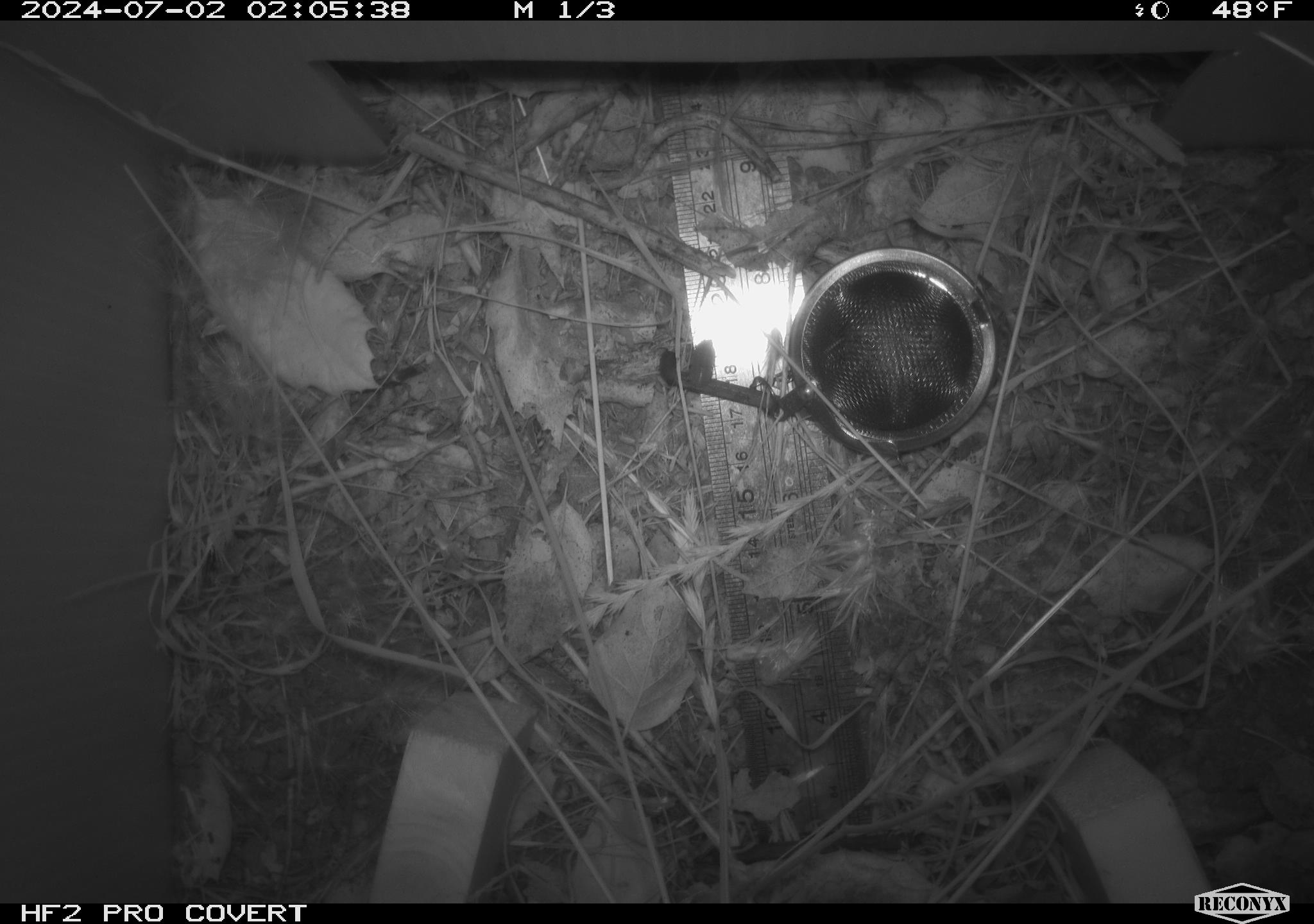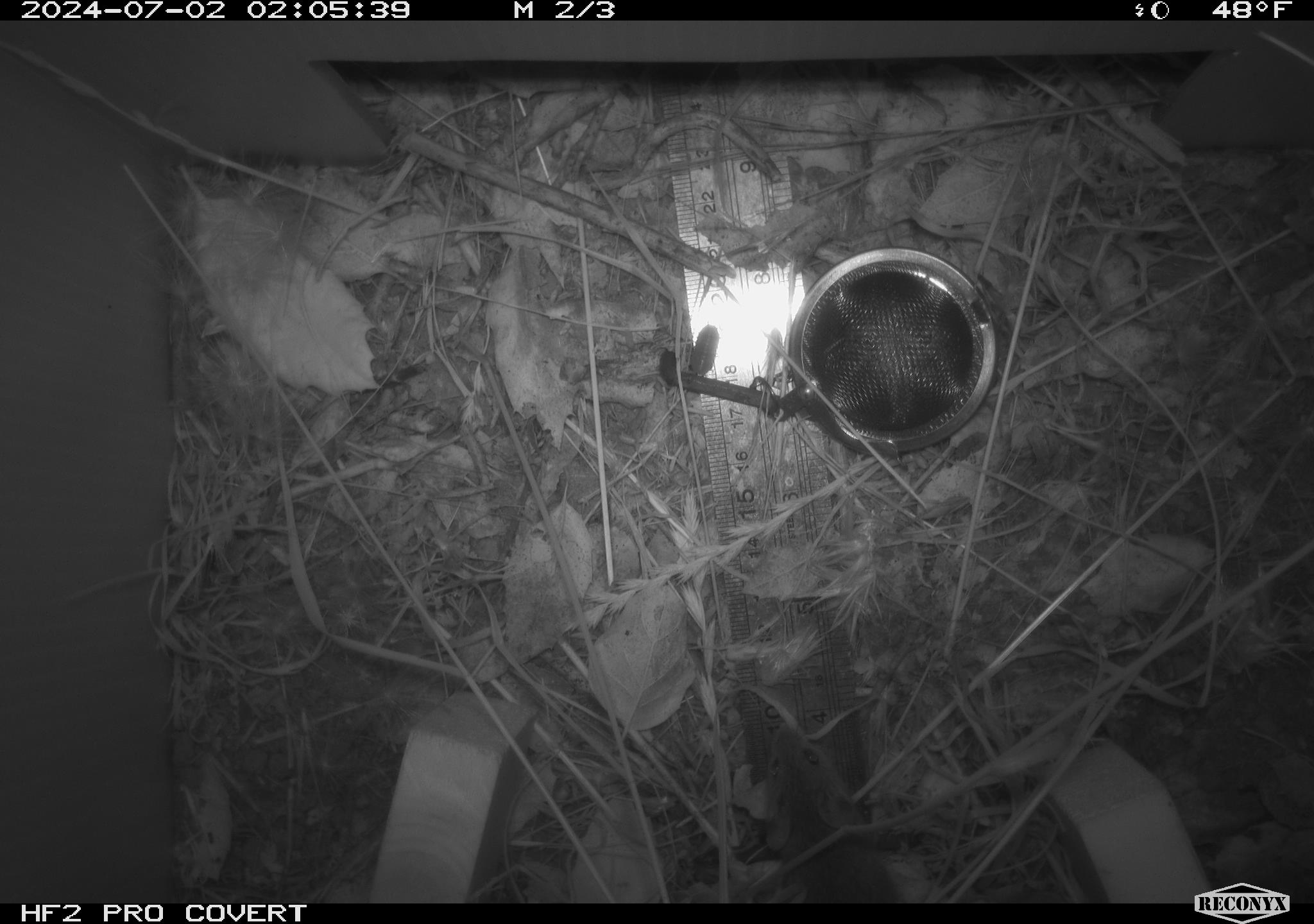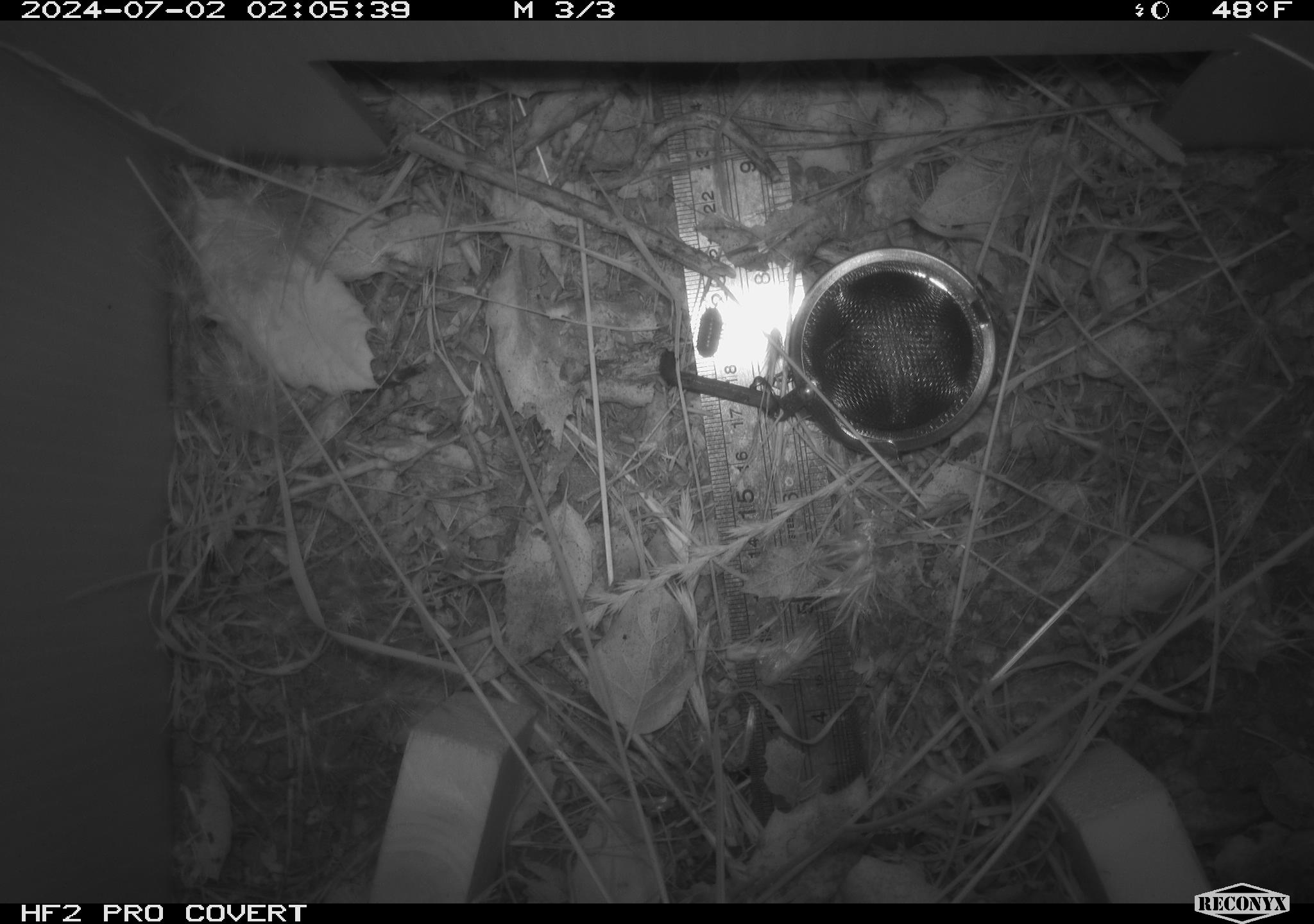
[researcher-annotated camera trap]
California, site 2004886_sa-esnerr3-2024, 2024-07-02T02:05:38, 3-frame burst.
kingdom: Animalia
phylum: Chordata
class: Mammalia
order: Rodentia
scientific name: Rodentia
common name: rodent